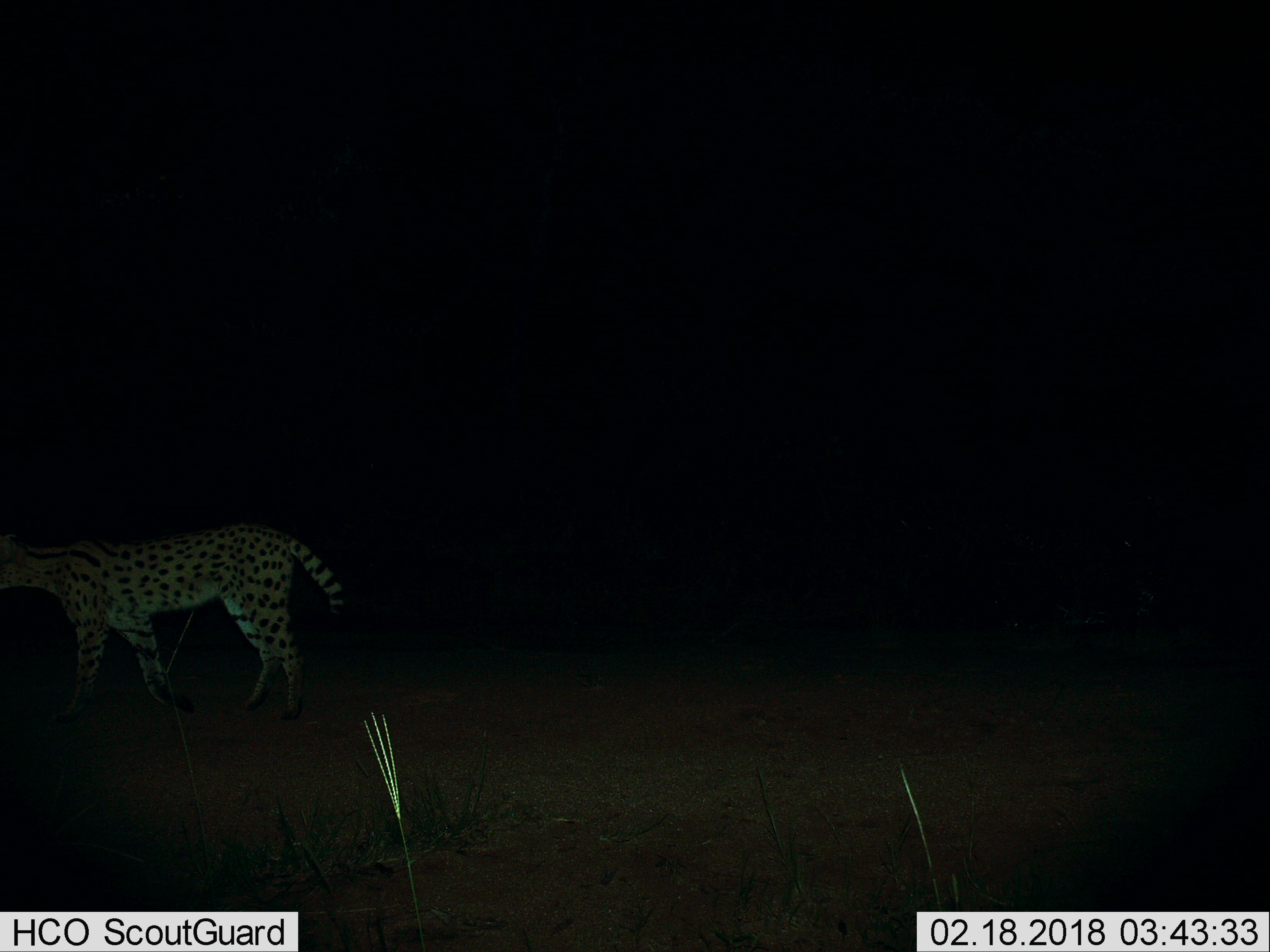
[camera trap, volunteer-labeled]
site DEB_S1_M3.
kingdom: Animalia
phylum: Chordata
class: Mammalia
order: Carnivora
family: Felidae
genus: Leptailurus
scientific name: Leptailurus serval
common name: serval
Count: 1.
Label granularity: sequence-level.